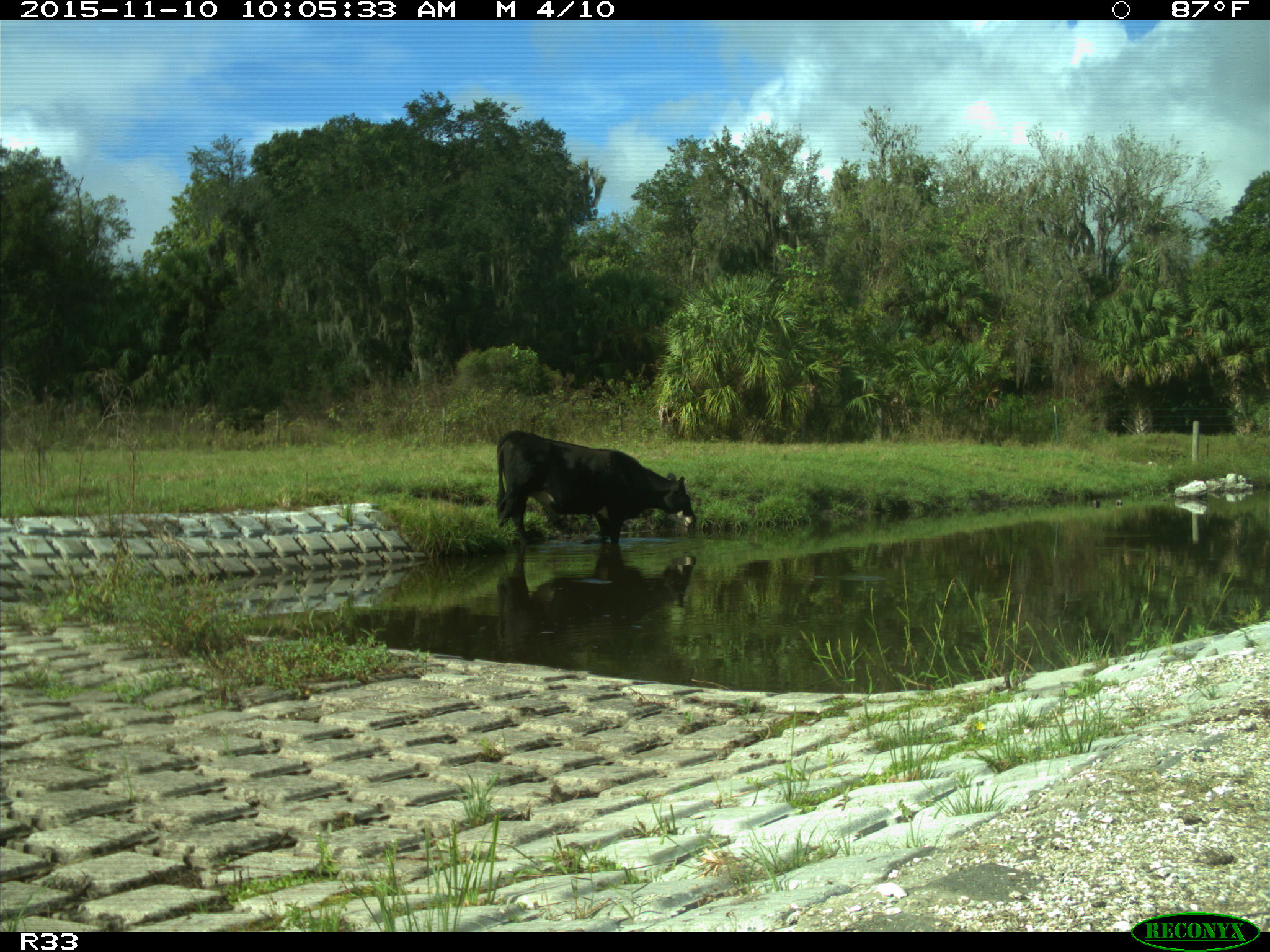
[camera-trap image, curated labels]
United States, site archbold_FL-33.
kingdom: Animalia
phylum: Chordata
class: Mammalia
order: Artiodactyla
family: Bovidae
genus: Bos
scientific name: Bos taurus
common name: domestic cow